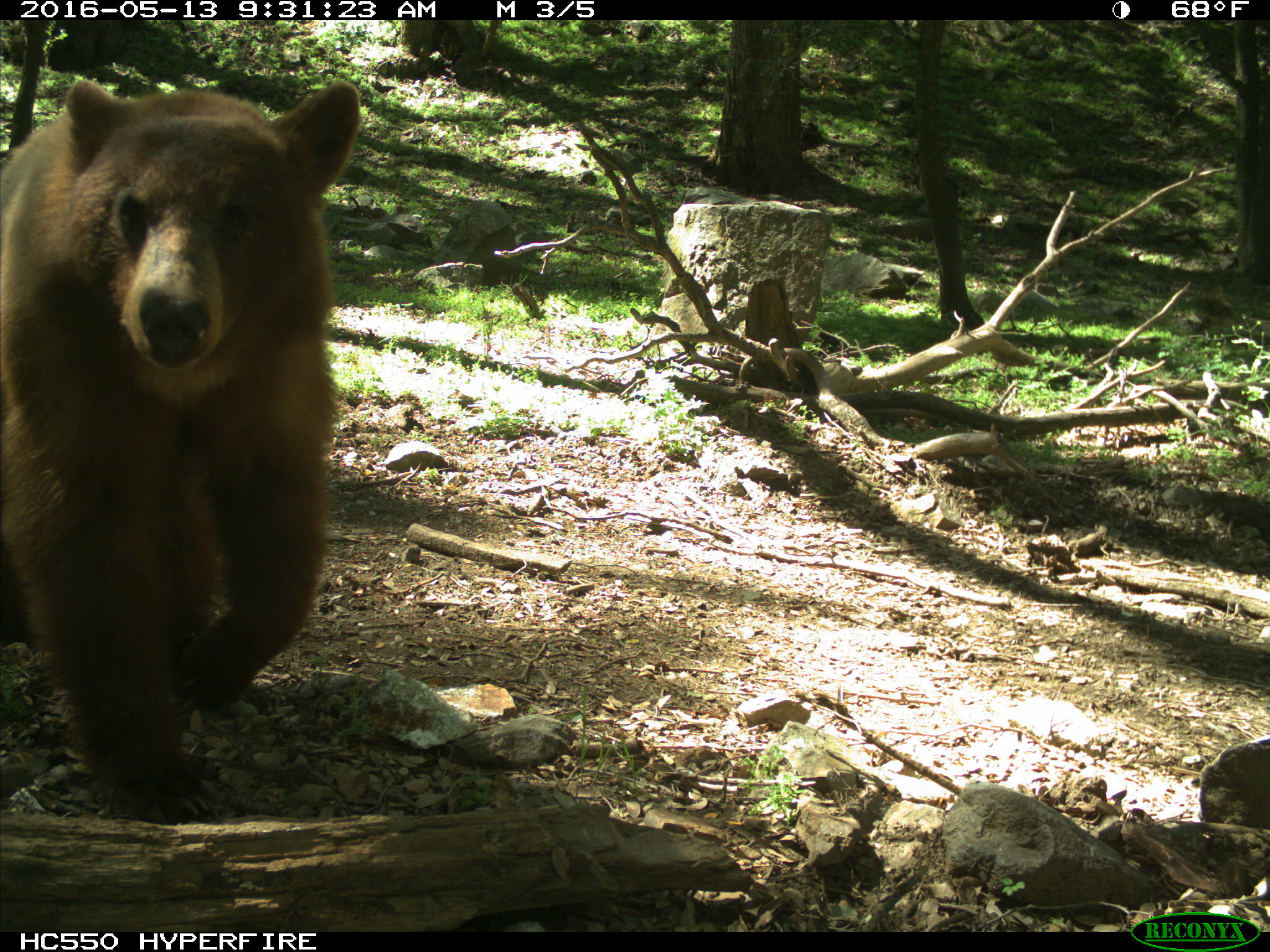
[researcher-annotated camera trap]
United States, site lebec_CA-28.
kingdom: Animalia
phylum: Chordata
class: Mammalia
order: Carnivora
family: Ursidae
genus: Ursus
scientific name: Ursus americanus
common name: american black bear